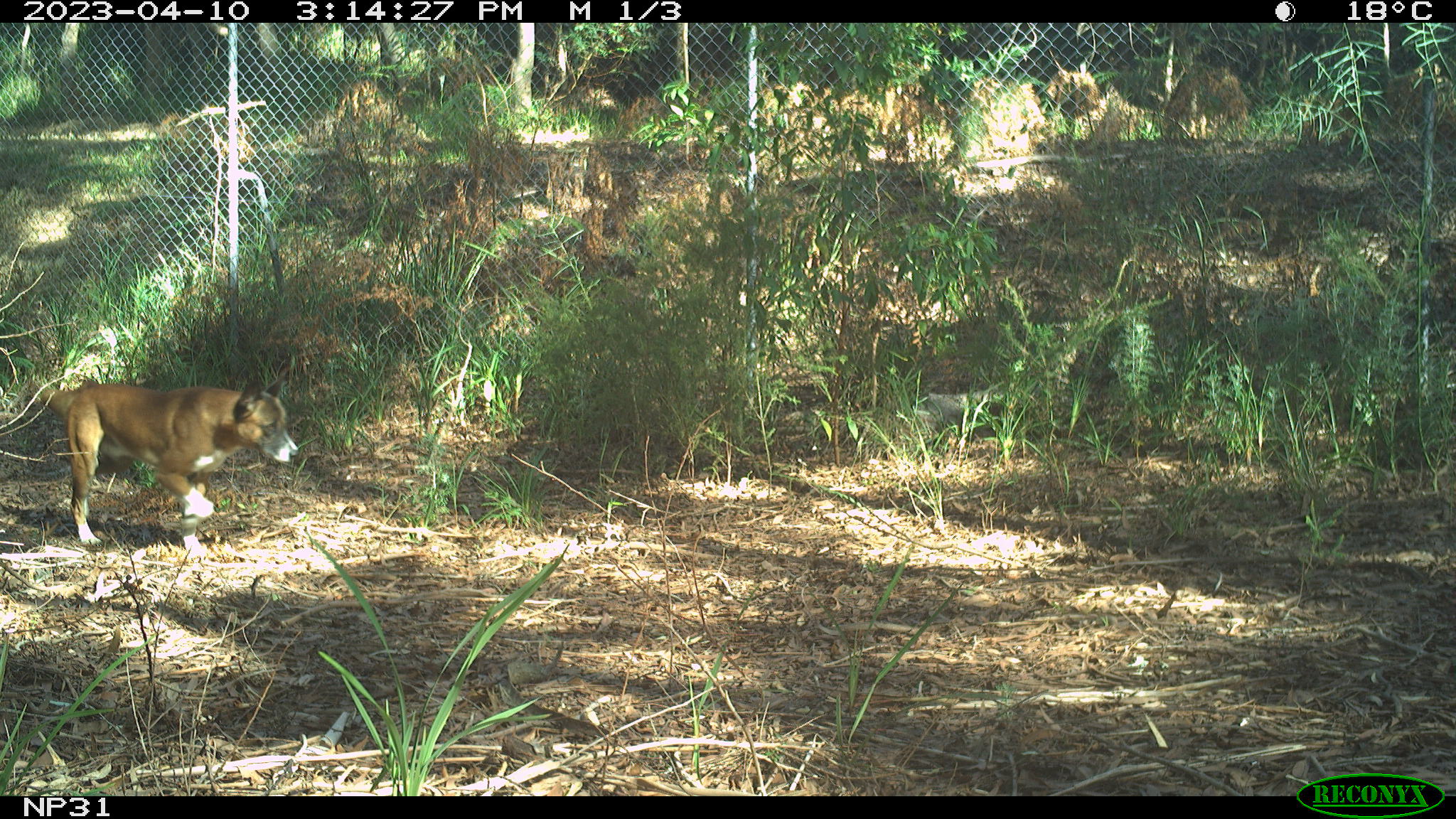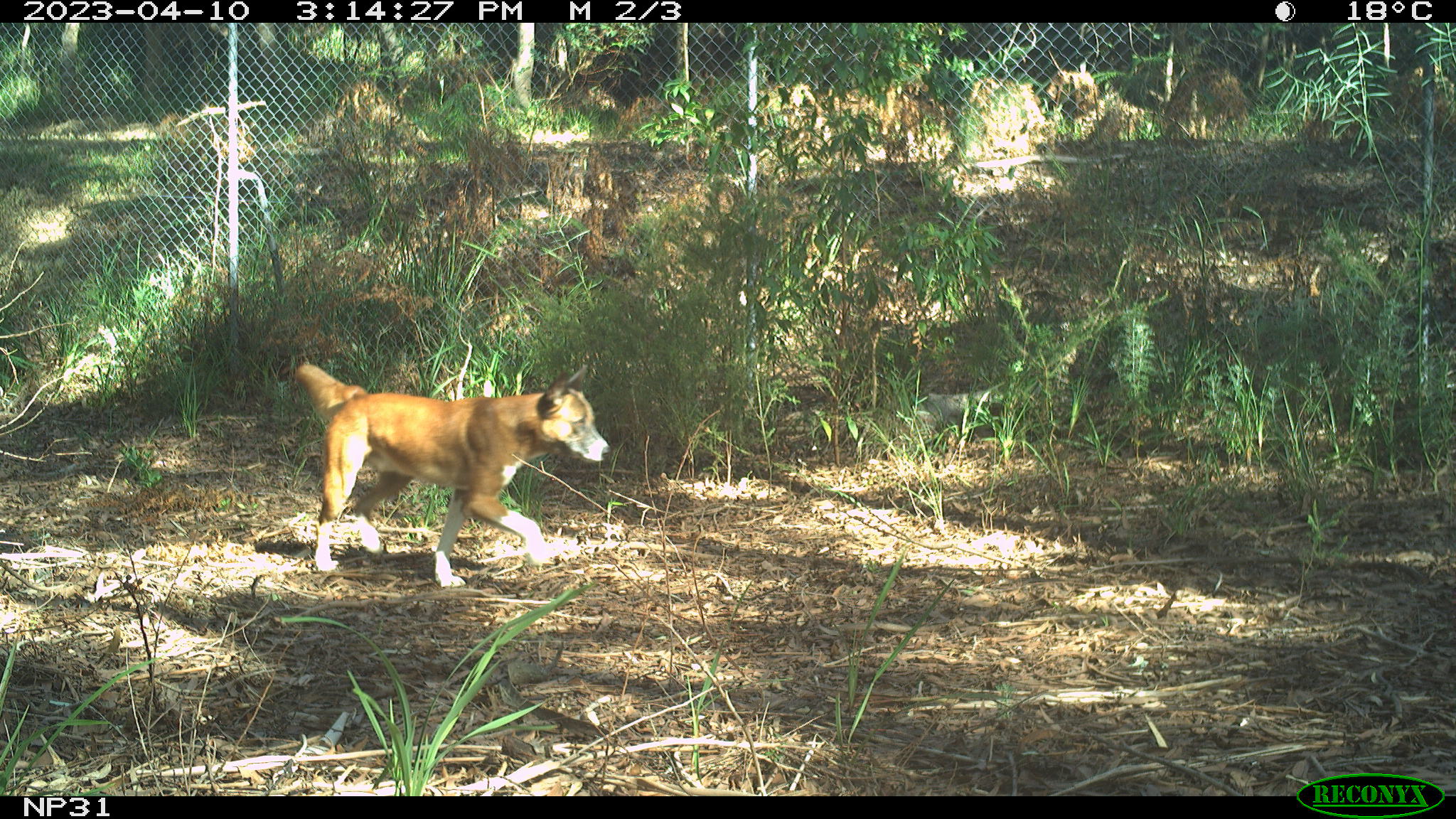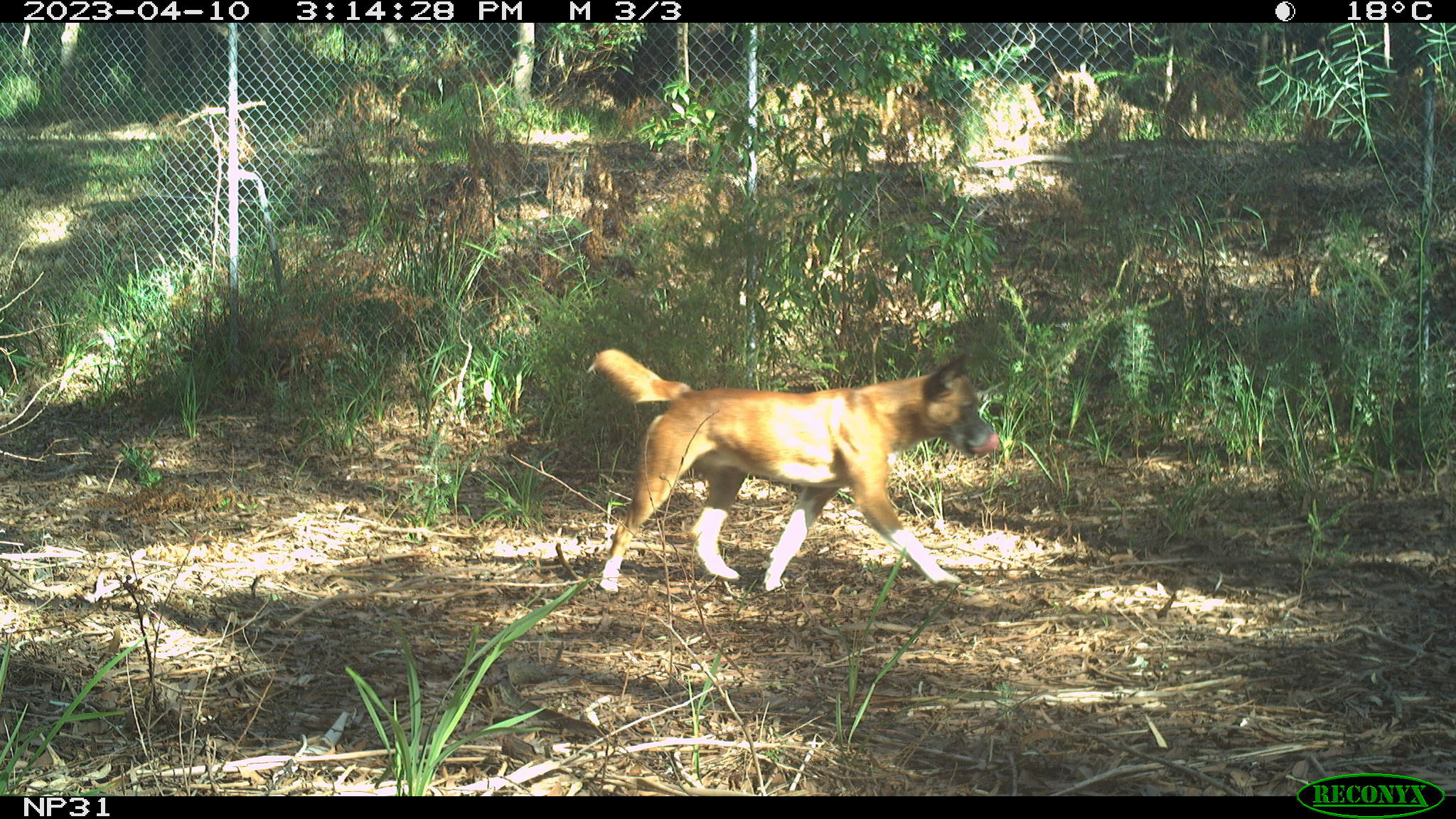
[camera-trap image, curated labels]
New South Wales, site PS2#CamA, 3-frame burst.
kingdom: Animalia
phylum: Chordata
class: Mammalia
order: Carnivora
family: Canidae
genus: Canis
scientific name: Canis familiaris dingo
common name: dingo